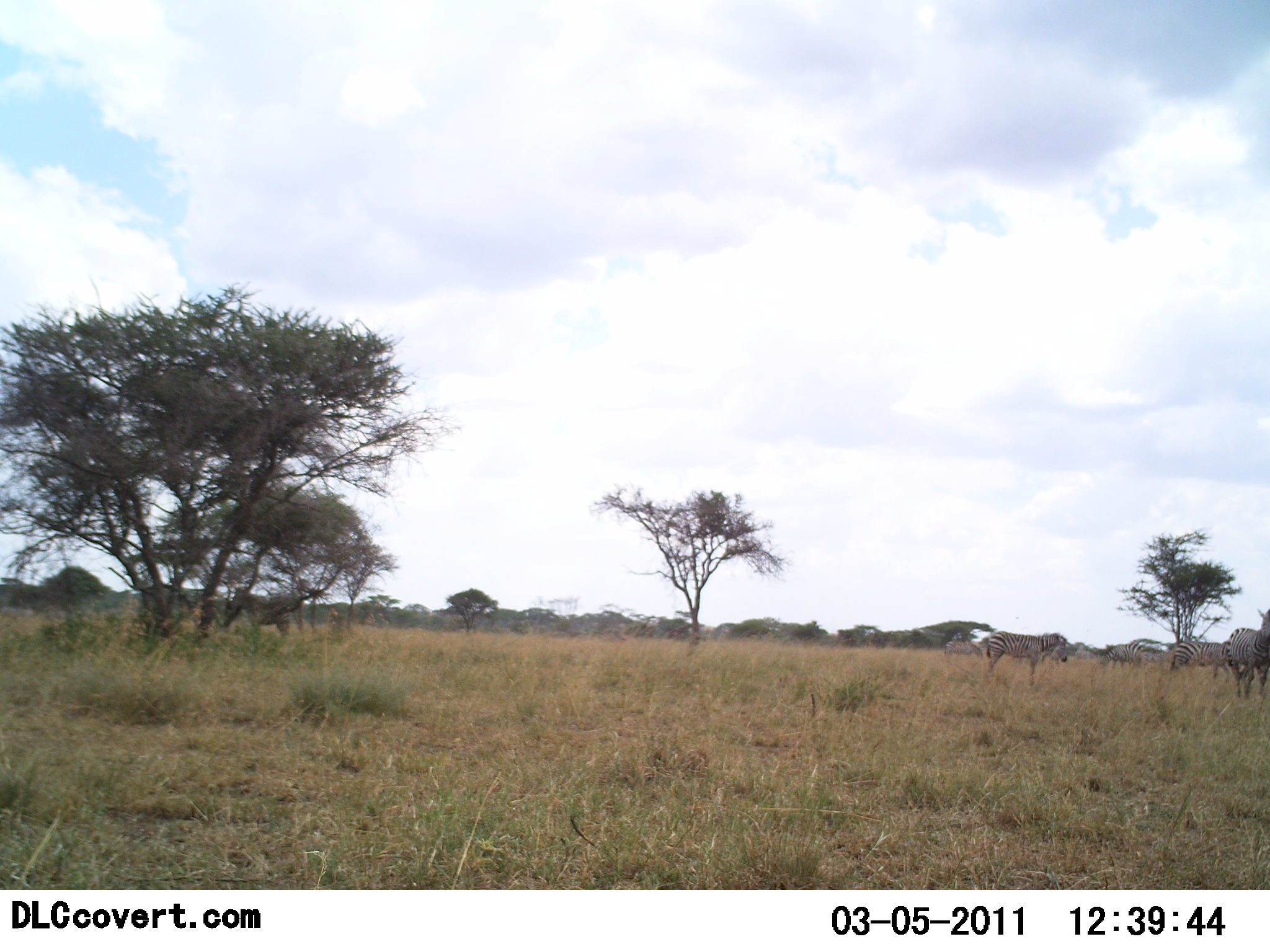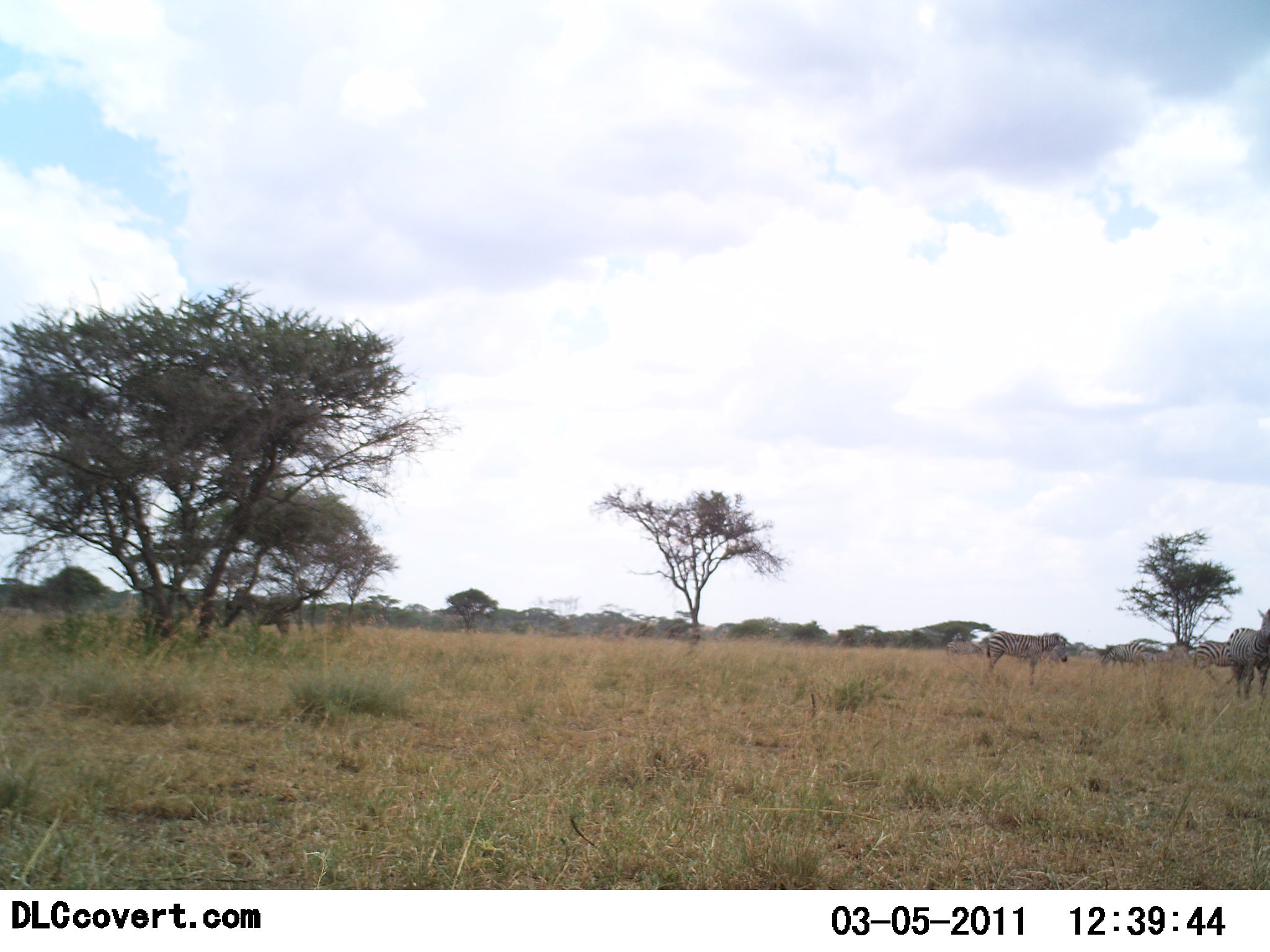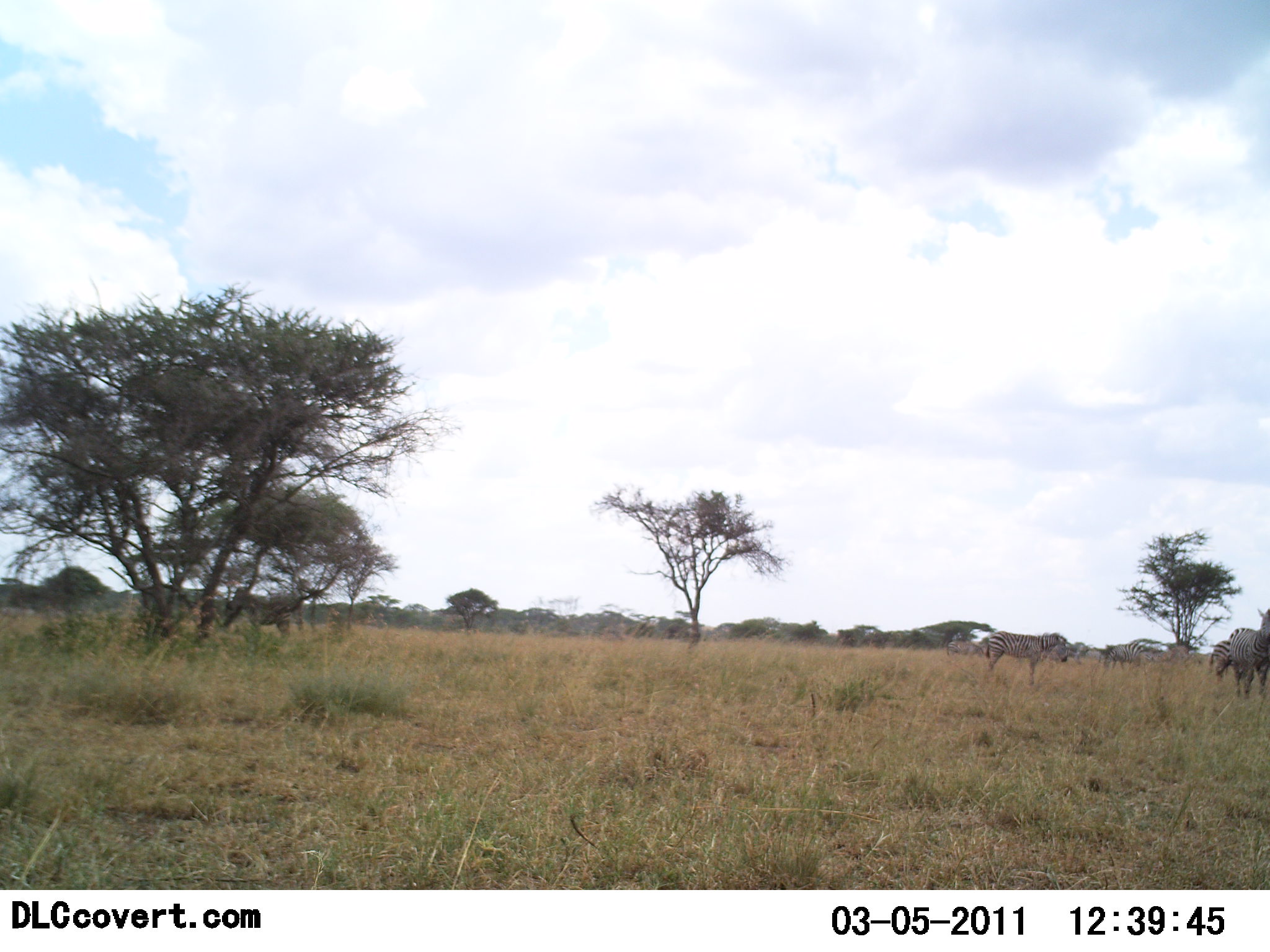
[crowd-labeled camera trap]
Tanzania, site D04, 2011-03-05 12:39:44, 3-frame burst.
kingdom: Animalia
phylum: Chordata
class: Mammalia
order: Perissodactyla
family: Equidae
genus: Equus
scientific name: Equus quagga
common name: plains zebra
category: zebra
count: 5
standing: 92%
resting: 0%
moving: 25%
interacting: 0%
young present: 0%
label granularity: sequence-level